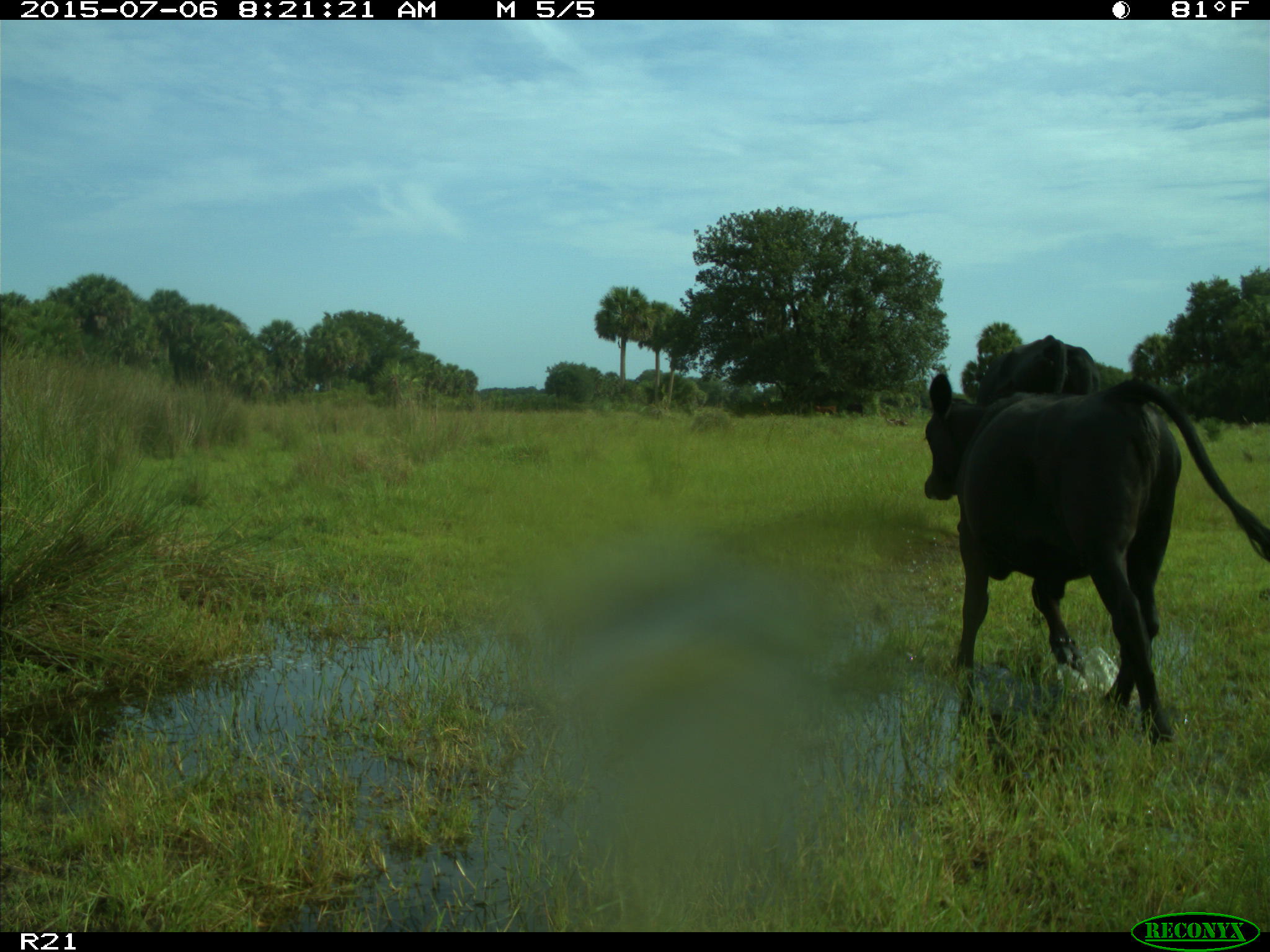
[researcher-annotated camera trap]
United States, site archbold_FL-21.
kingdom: Animalia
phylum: Chordata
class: Mammalia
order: Artiodactyla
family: Bovidae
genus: Bos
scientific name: Bos taurus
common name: domestic cow